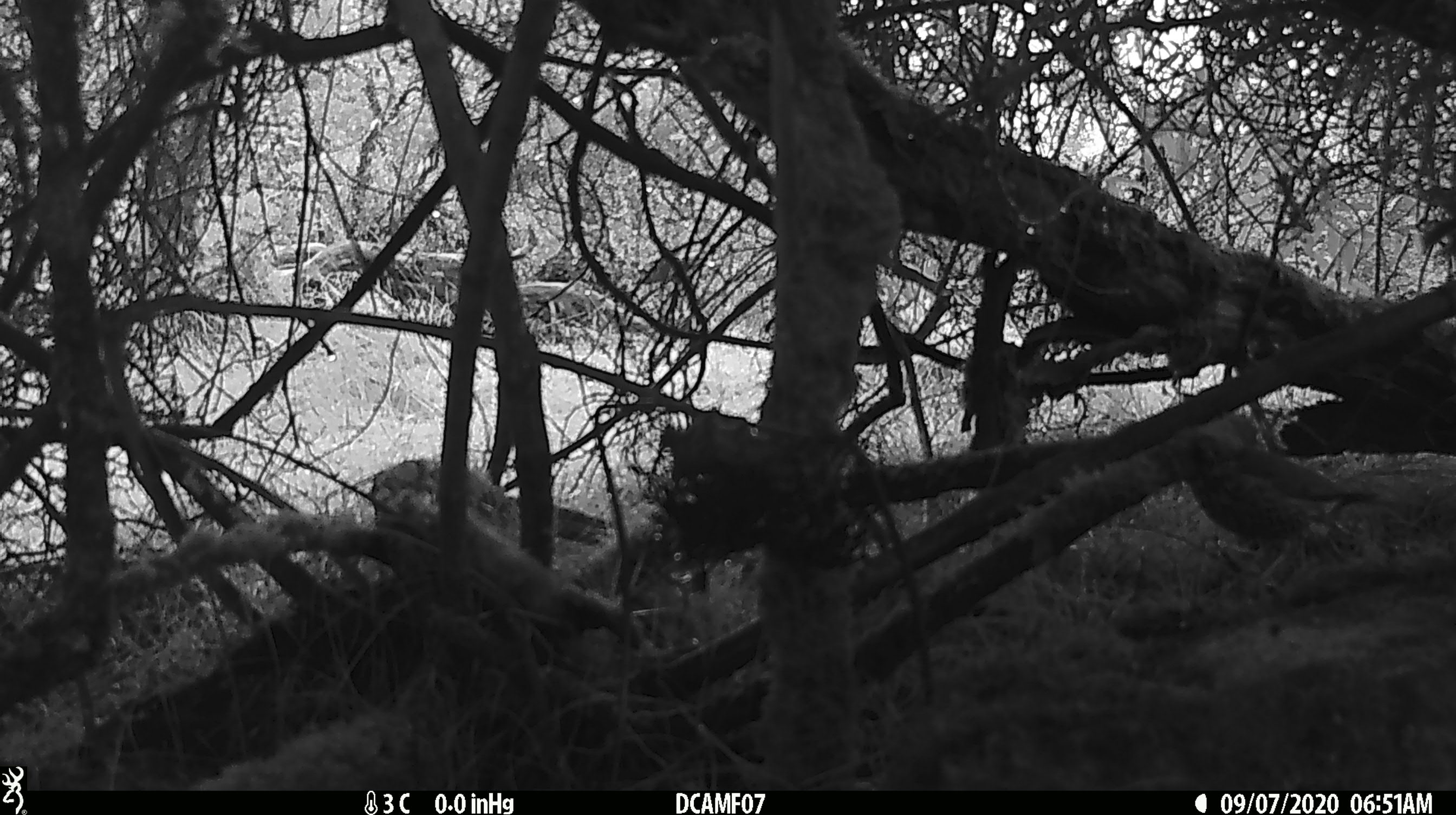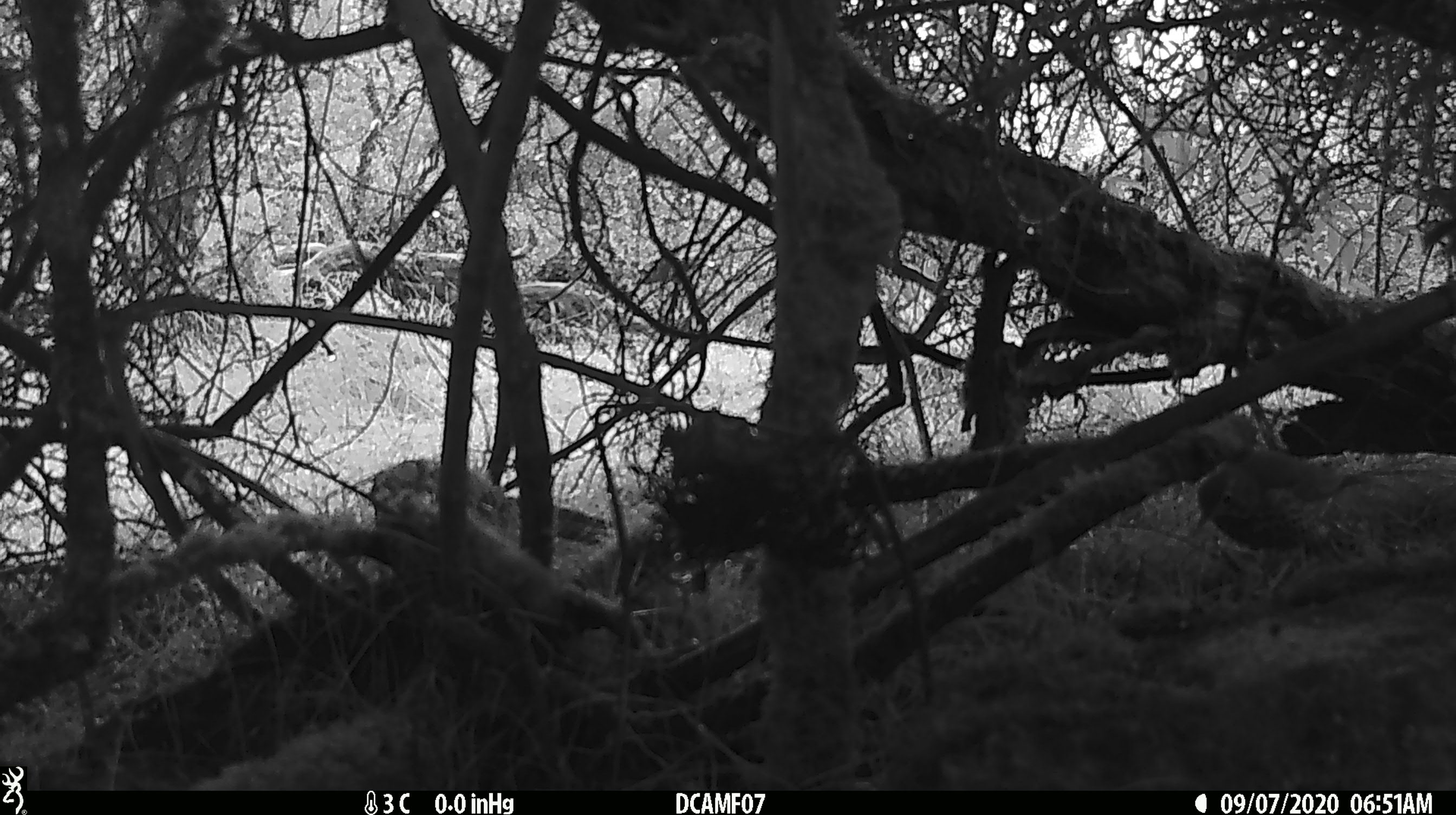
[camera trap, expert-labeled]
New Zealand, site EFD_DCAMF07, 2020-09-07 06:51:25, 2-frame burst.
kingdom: Animalia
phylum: Chordata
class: Aves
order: Passeriformes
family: Turdidae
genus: Turdus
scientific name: Turdus philomelos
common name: song thrush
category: thrush